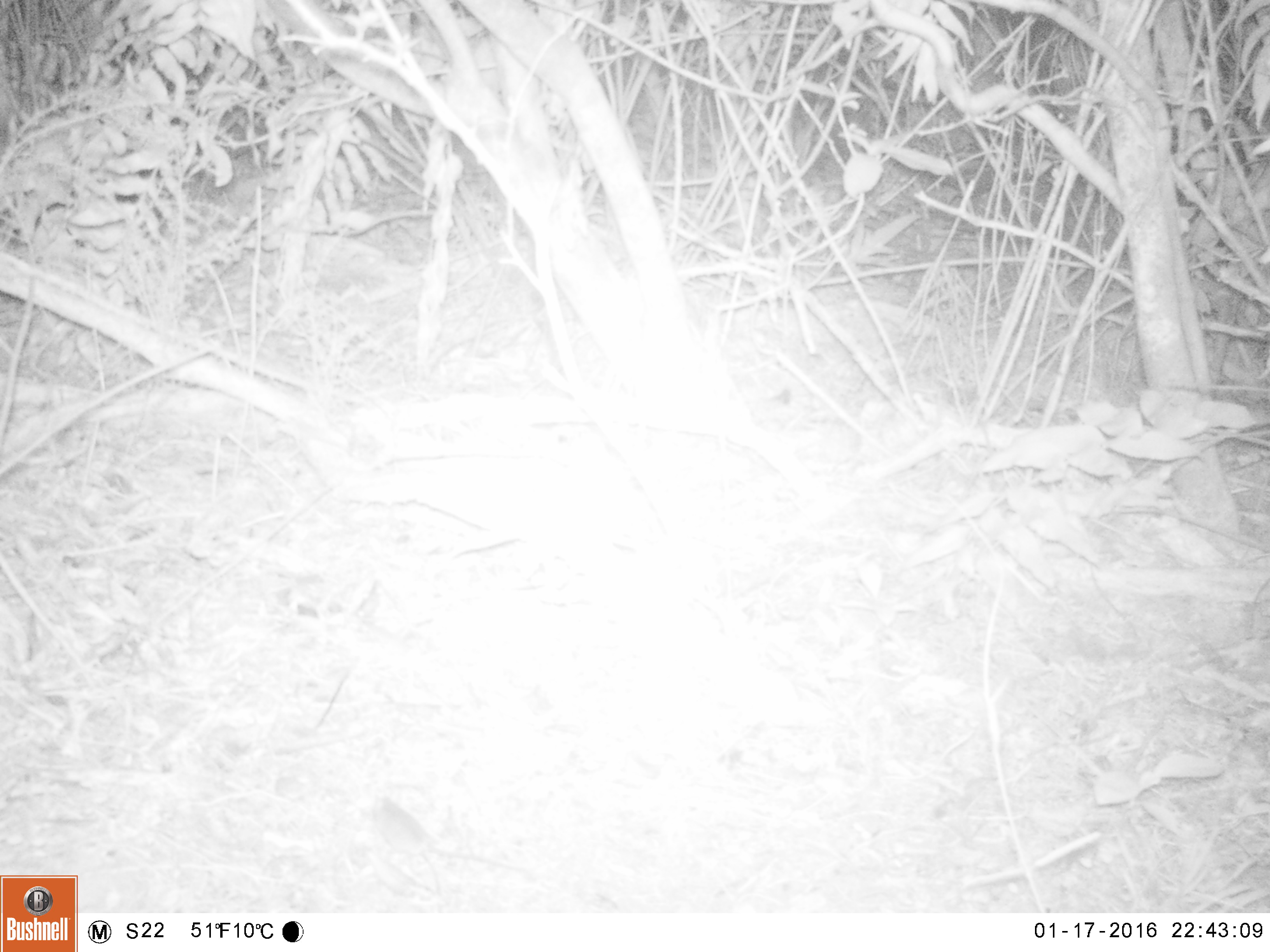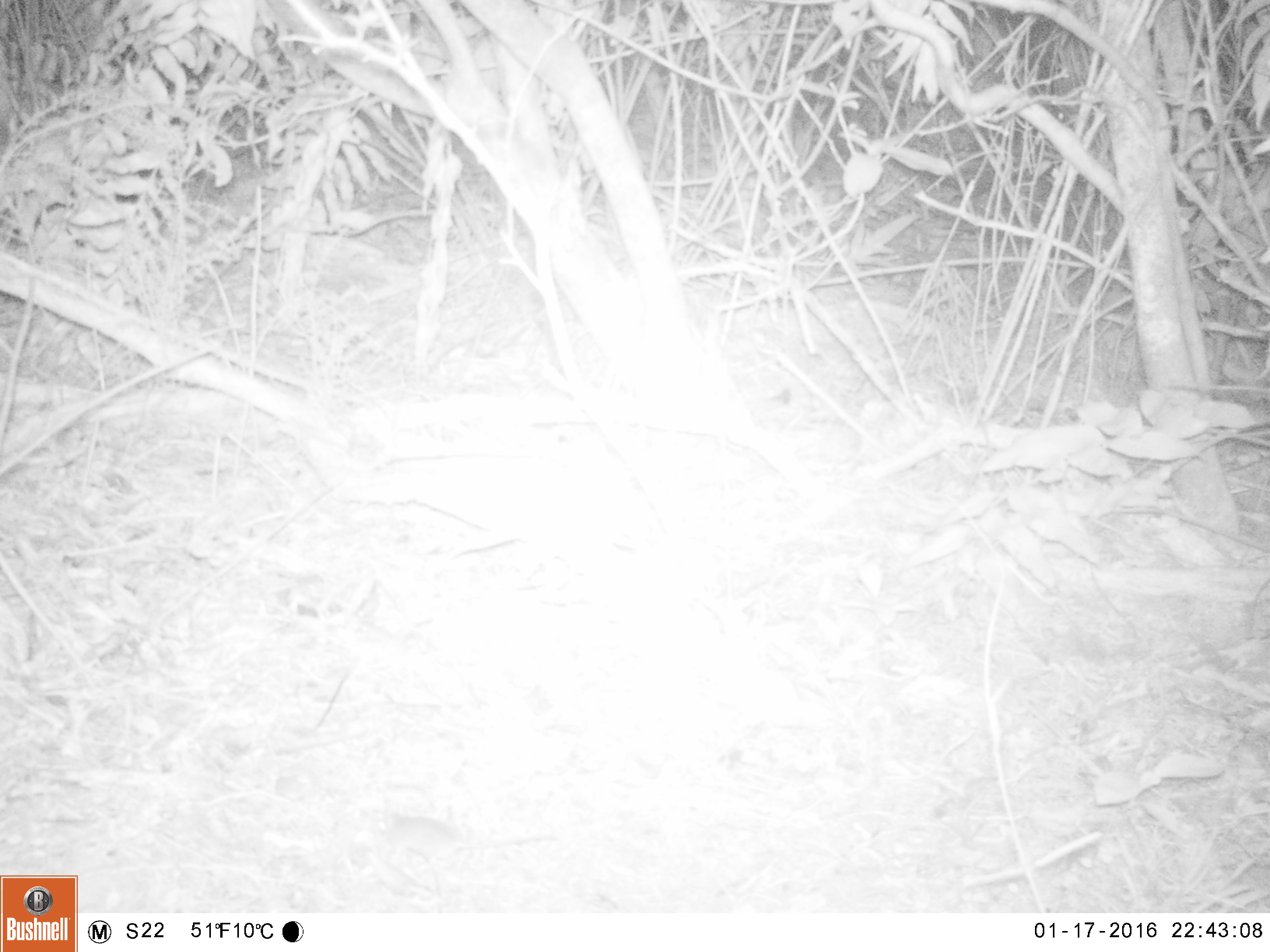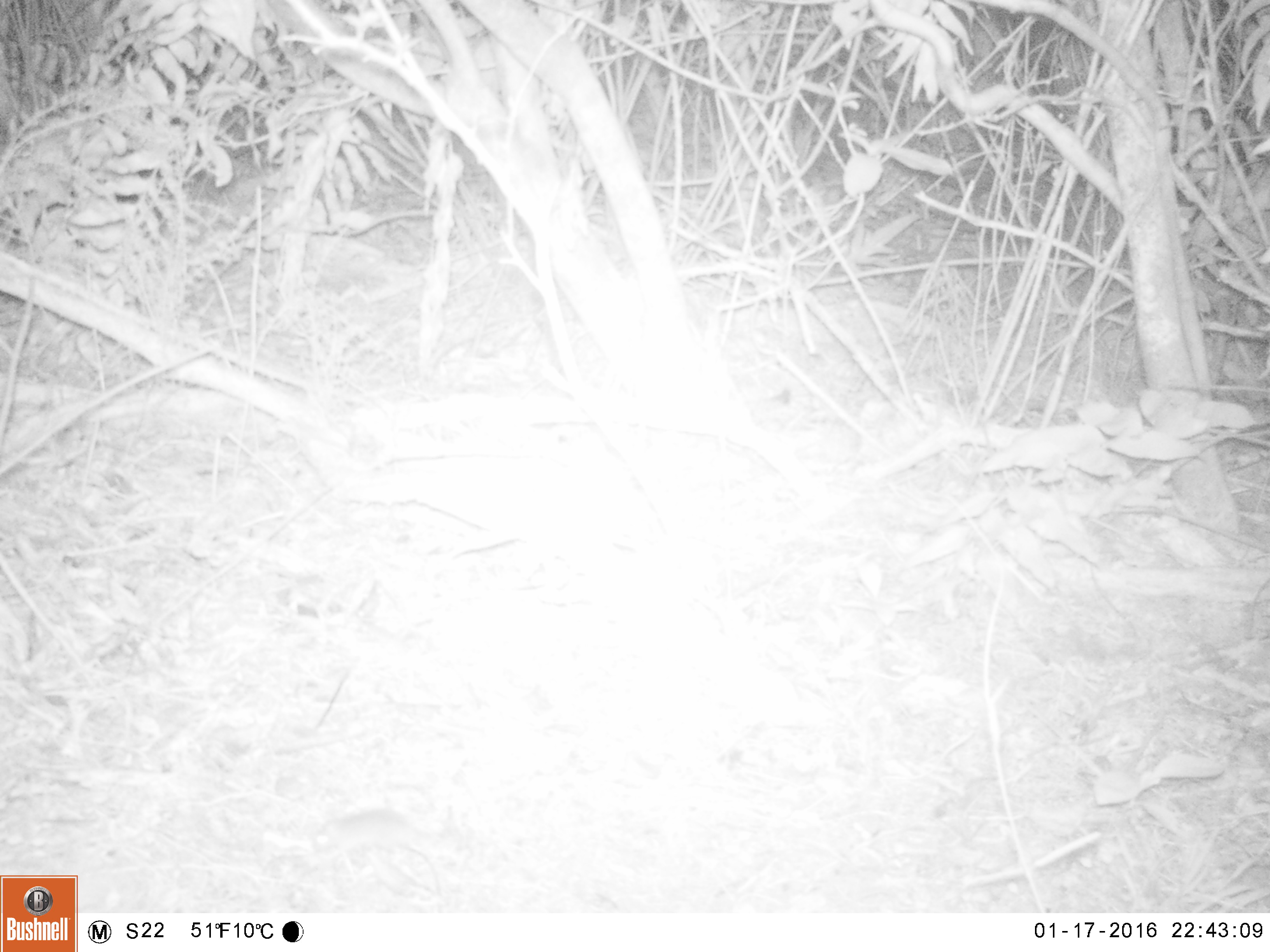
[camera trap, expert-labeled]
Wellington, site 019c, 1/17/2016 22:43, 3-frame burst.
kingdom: Animalia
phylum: Chordata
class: Mammalia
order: Rodentia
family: Muridae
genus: Mus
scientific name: Mus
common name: mouse